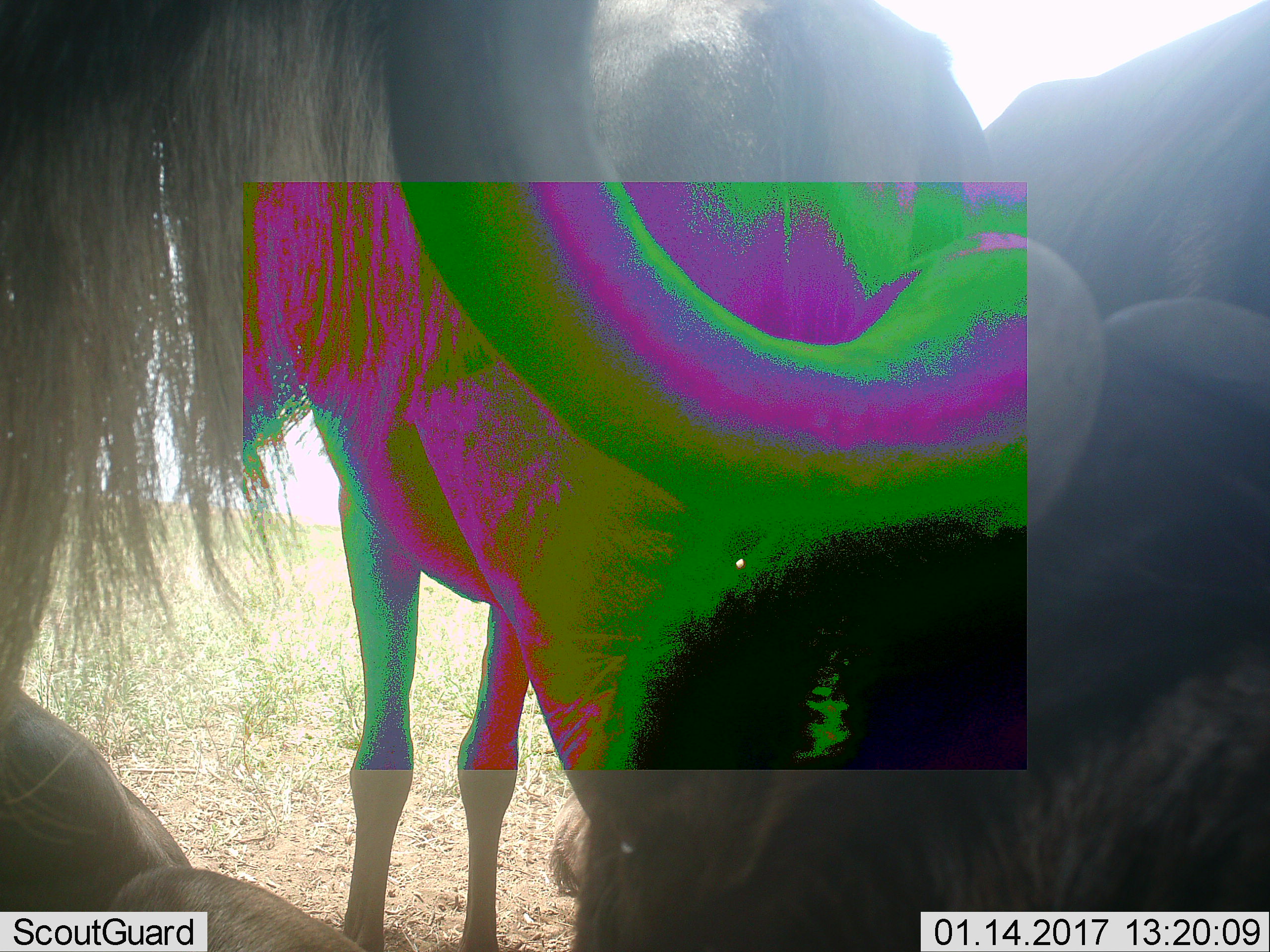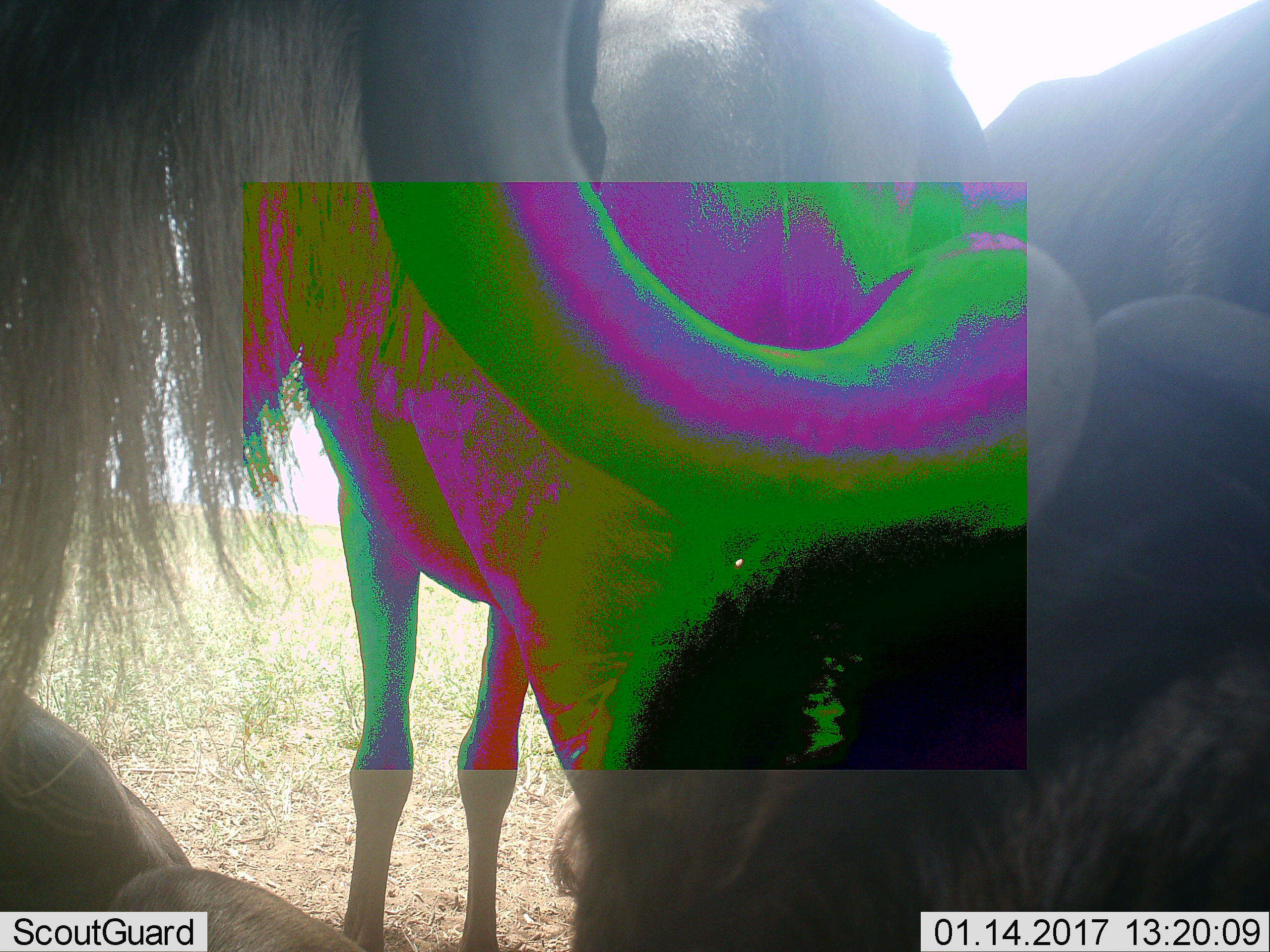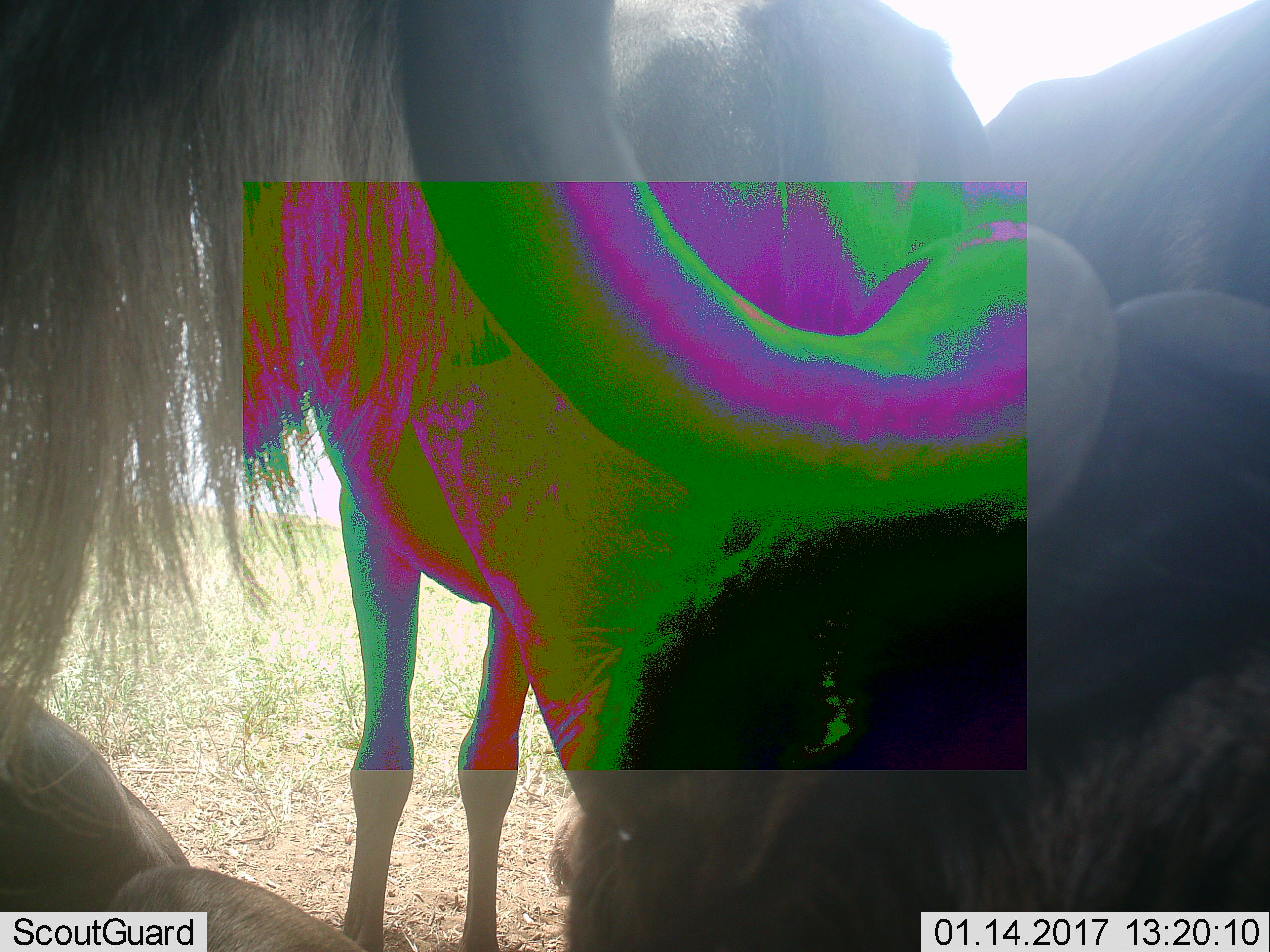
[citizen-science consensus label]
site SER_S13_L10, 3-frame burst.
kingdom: Animalia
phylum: Chordata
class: Mammalia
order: Artiodactyla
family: Bovidae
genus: Connochaetes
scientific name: Connochaetes taurinus taurinus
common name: blue wildebeest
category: wildebeestblue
Wildebeestblue (blue wildebeest) (Connochaetes taurinus taurinus), count 5. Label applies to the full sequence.